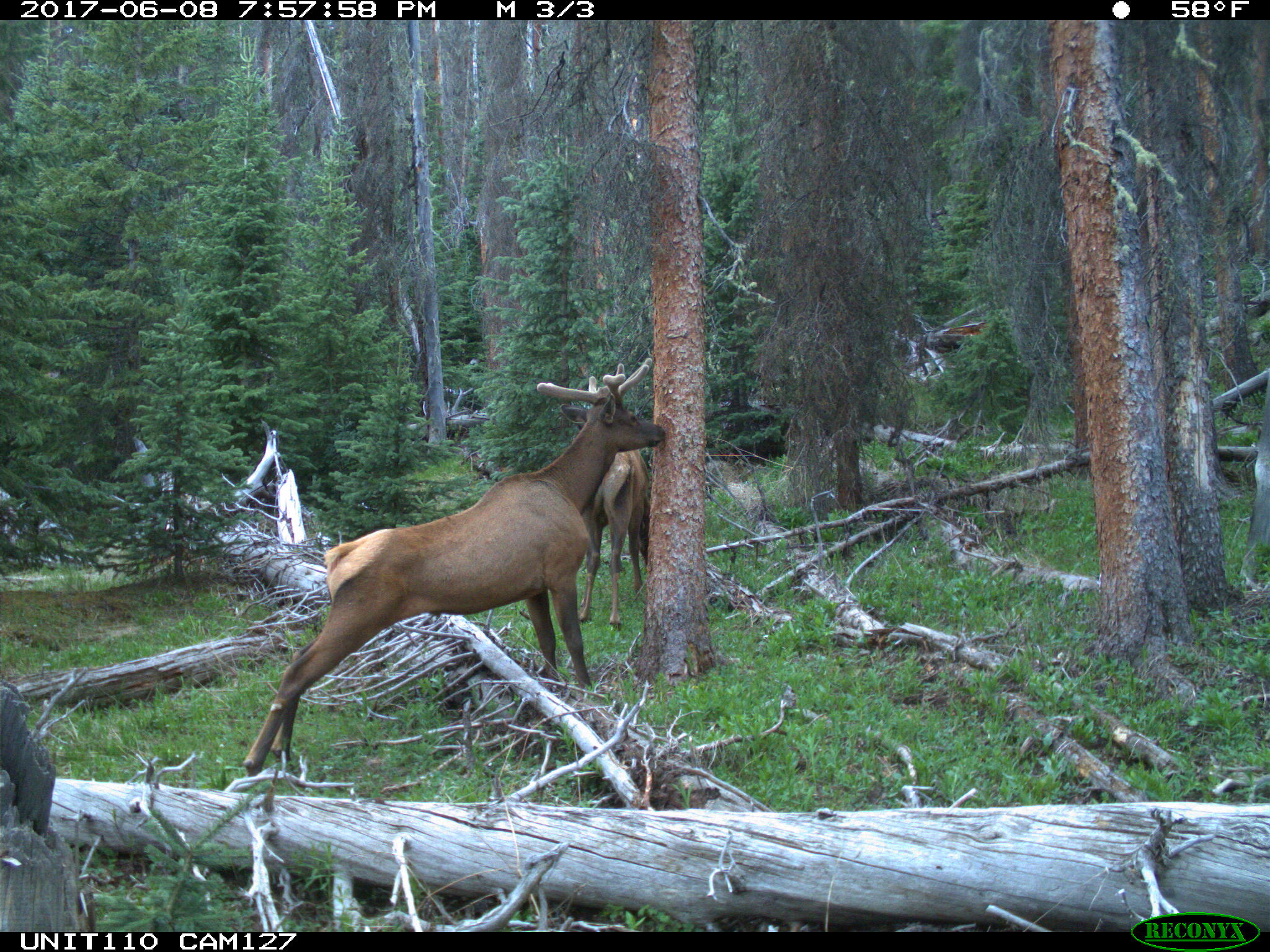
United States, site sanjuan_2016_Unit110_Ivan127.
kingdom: Animalia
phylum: Chordata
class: Mammalia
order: Artiodactyla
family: Cervidae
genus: Cervus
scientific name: Cervus elaphus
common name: red deer